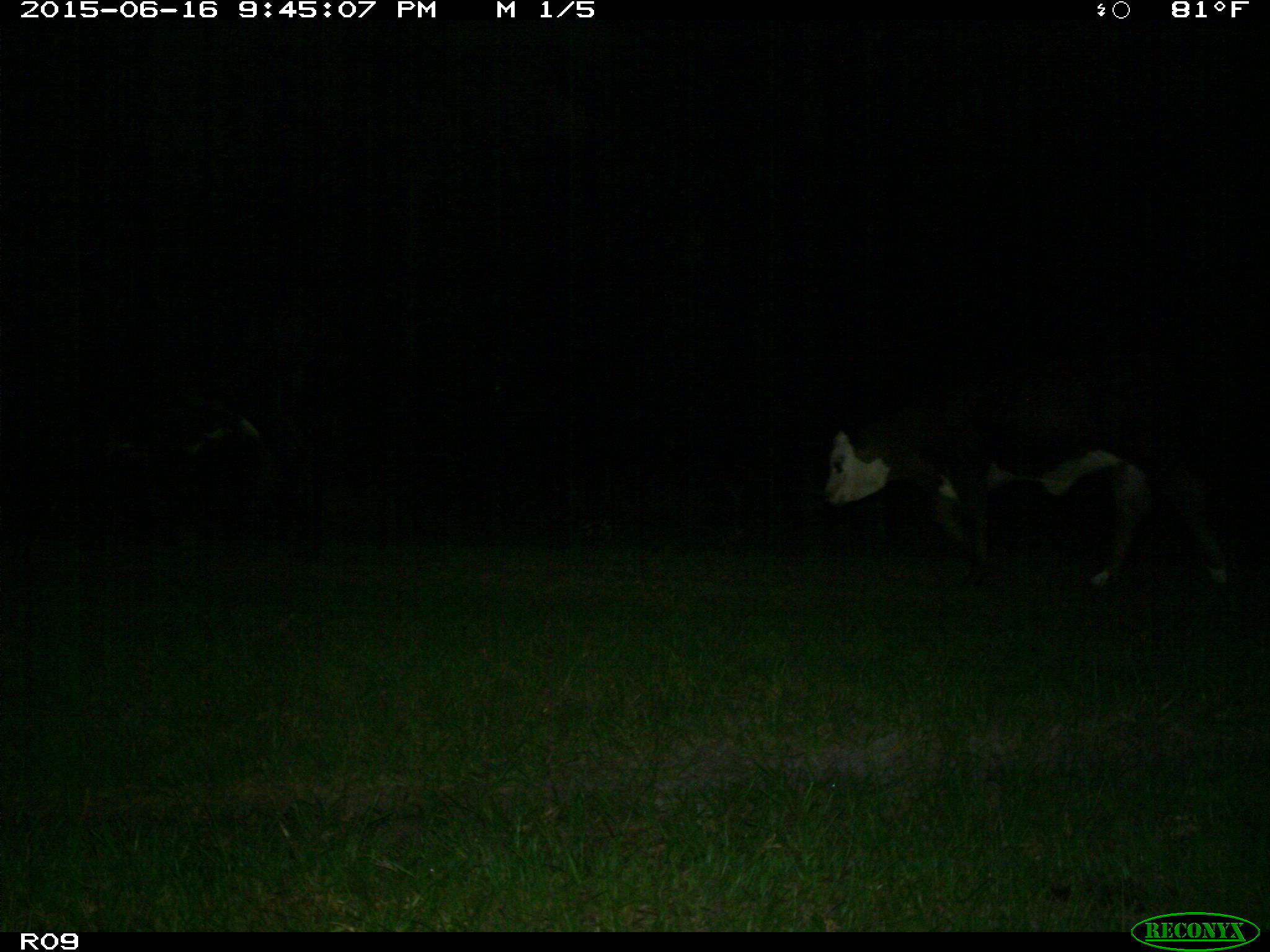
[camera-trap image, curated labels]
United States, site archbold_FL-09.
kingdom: Animalia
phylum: Chordata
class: Mammalia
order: Artiodactyla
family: Bovidae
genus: Bos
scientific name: Bos taurus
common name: domestic cow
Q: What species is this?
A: Bos taurus (domestic cow).